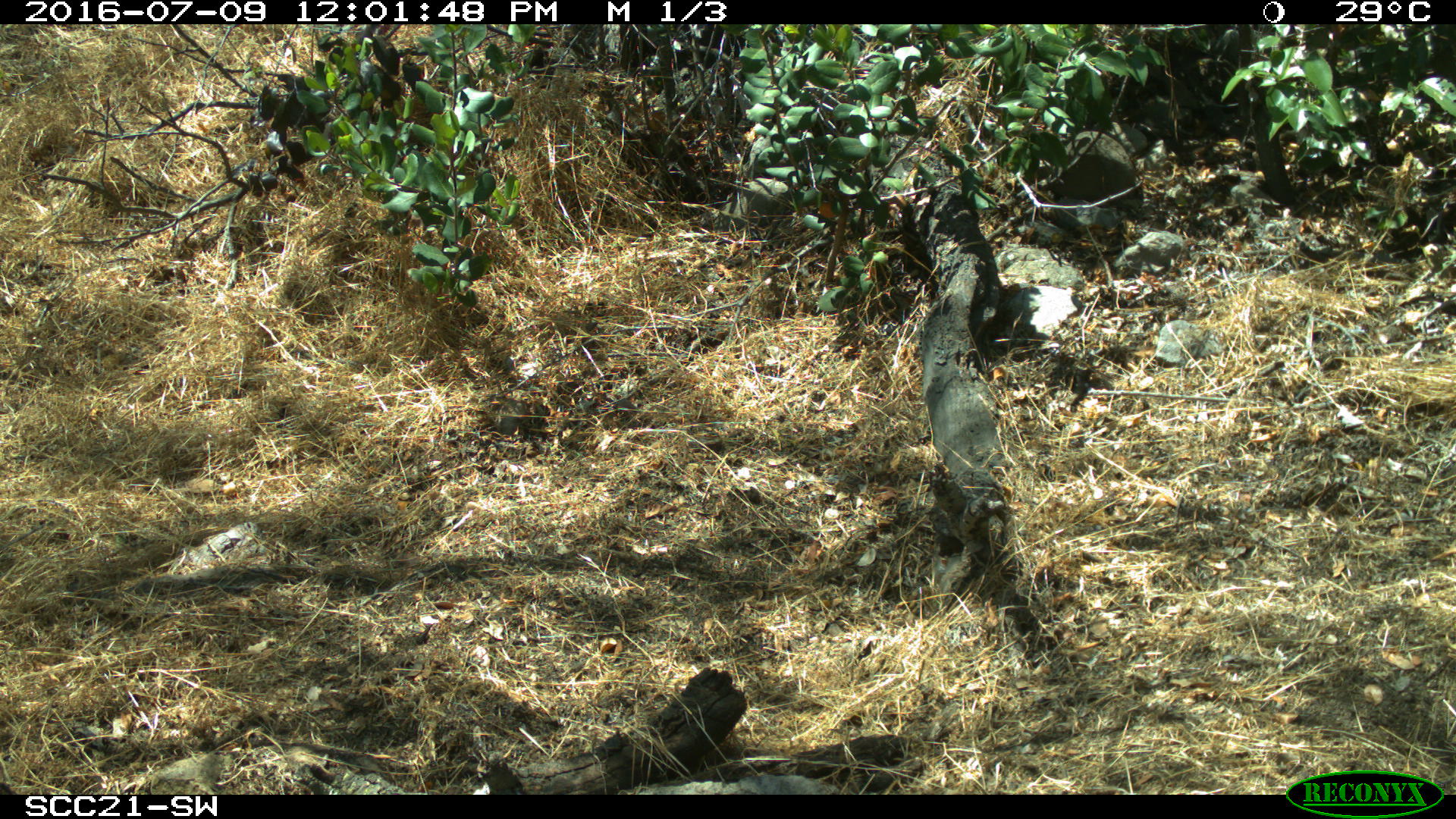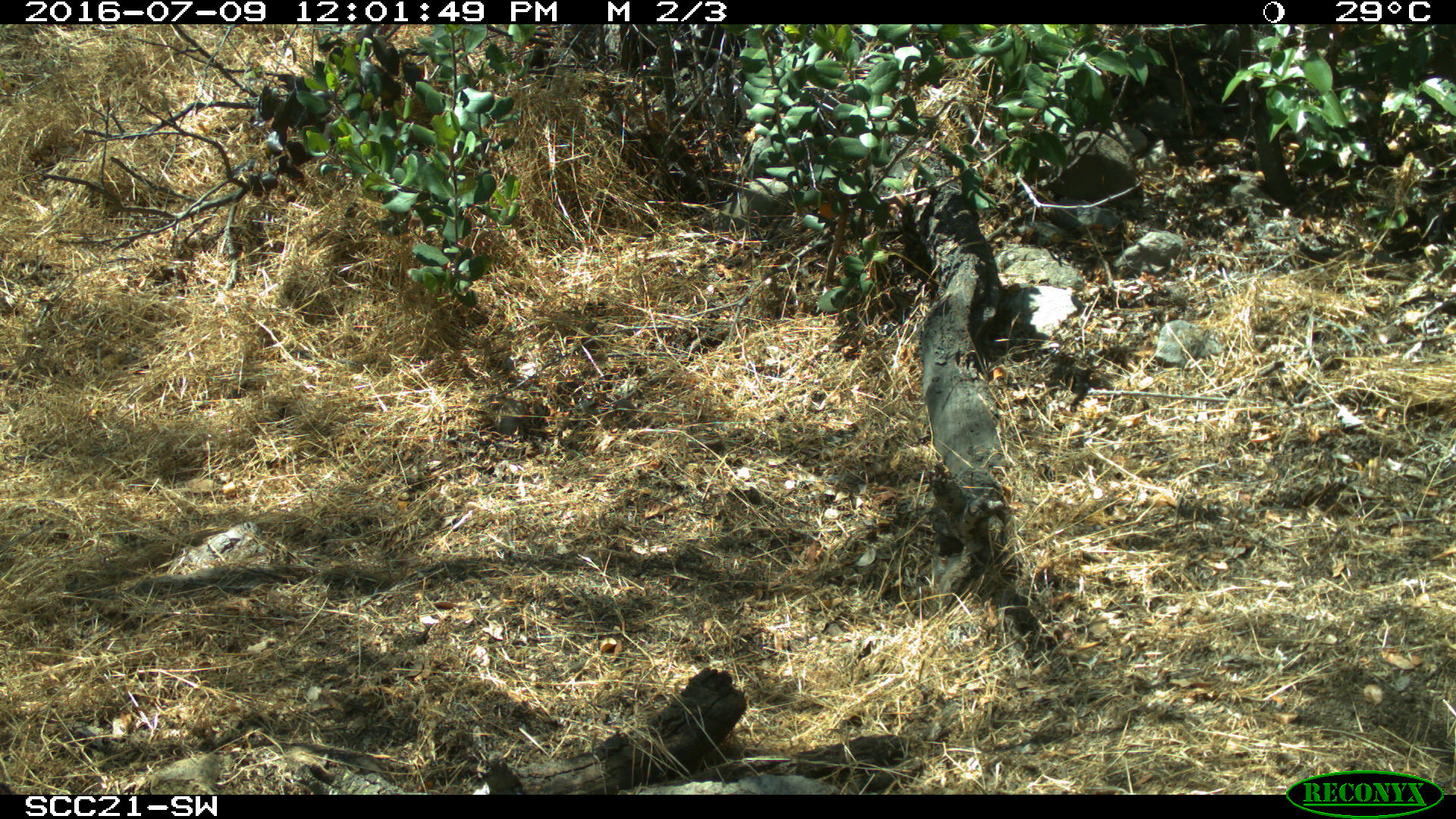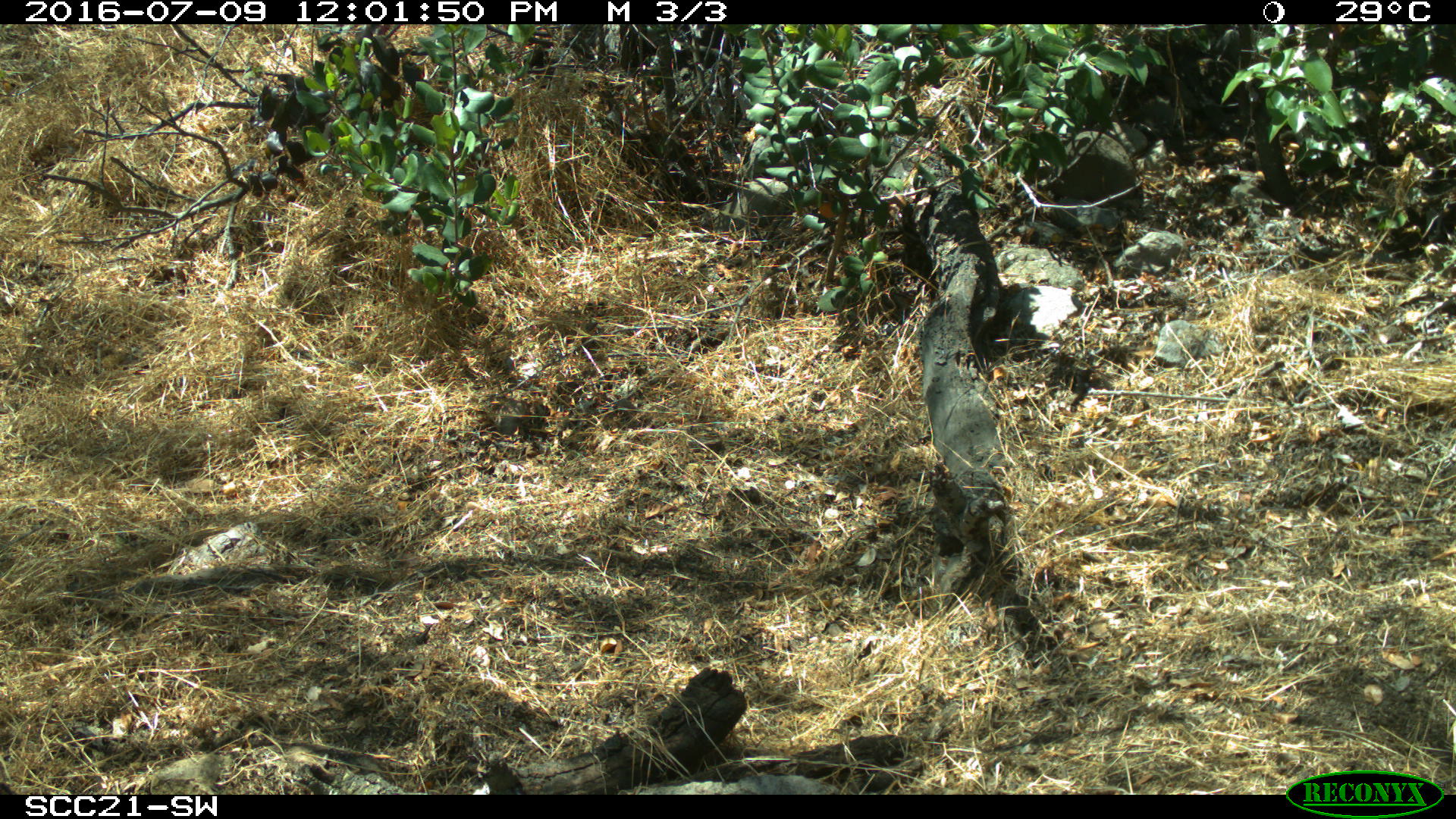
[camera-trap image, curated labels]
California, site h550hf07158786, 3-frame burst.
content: no animal present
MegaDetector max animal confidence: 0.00